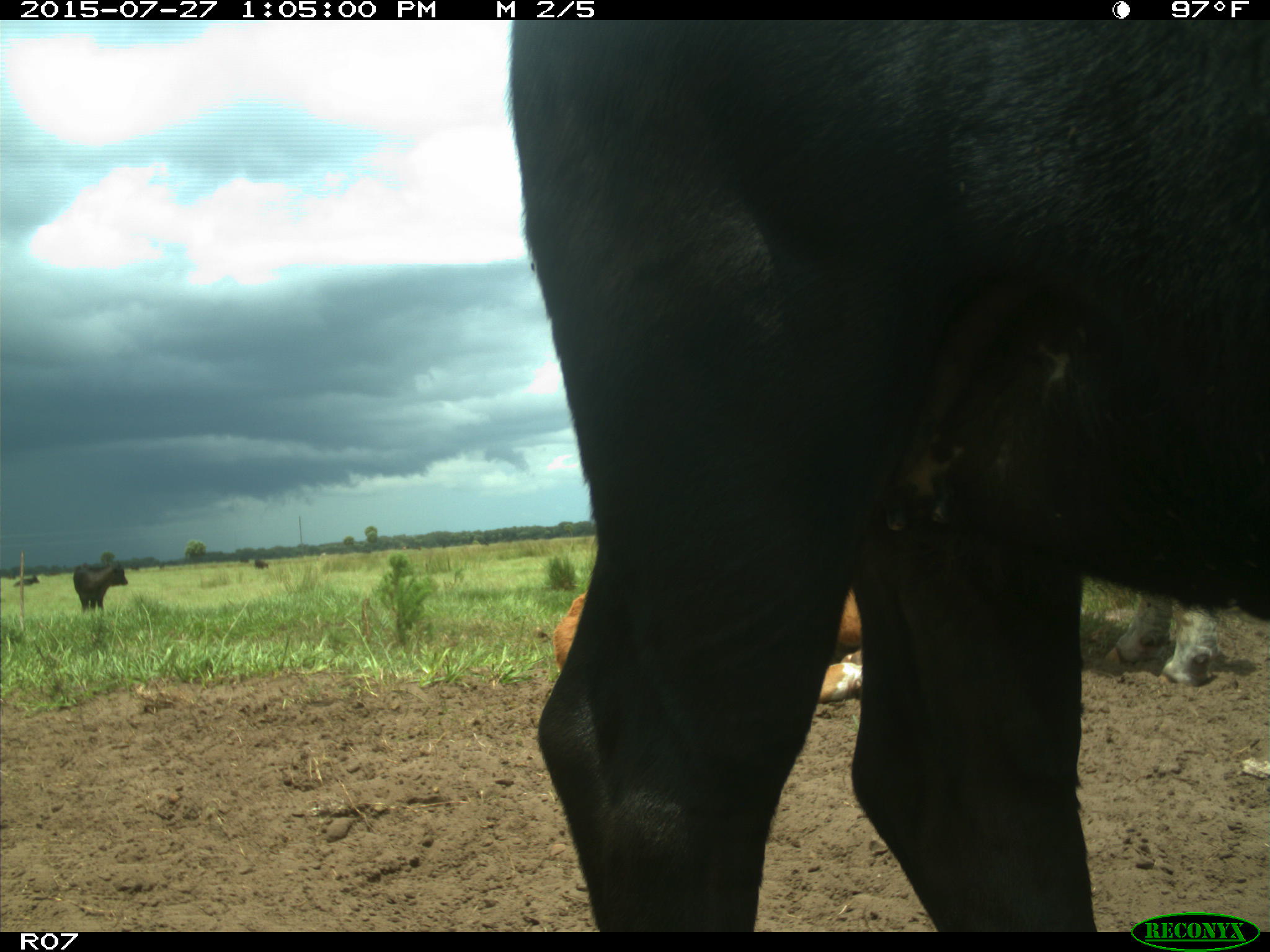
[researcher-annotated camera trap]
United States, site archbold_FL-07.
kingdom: Animalia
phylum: Chordata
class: Mammalia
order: Artiodactyla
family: Bovidae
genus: Bos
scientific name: Bos taurus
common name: domestic cow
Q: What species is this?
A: Bos taurus (domestic cow).